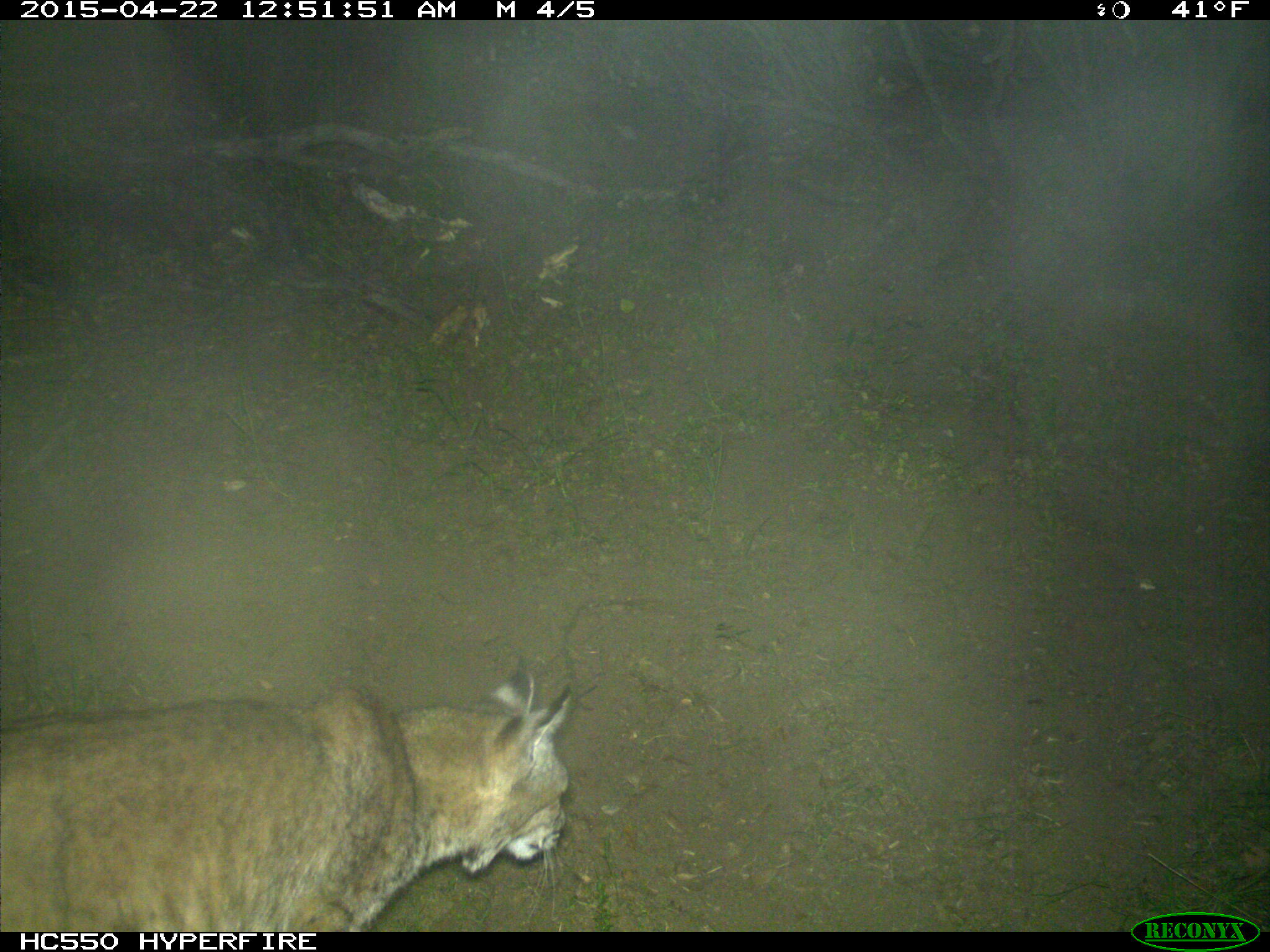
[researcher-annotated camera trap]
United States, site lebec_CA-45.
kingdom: Animalia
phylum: Chordata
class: Mammalia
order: Carnivora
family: Felidae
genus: Lynx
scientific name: Lynx rufus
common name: bobcat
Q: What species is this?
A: Lynx rufus (bobcat).